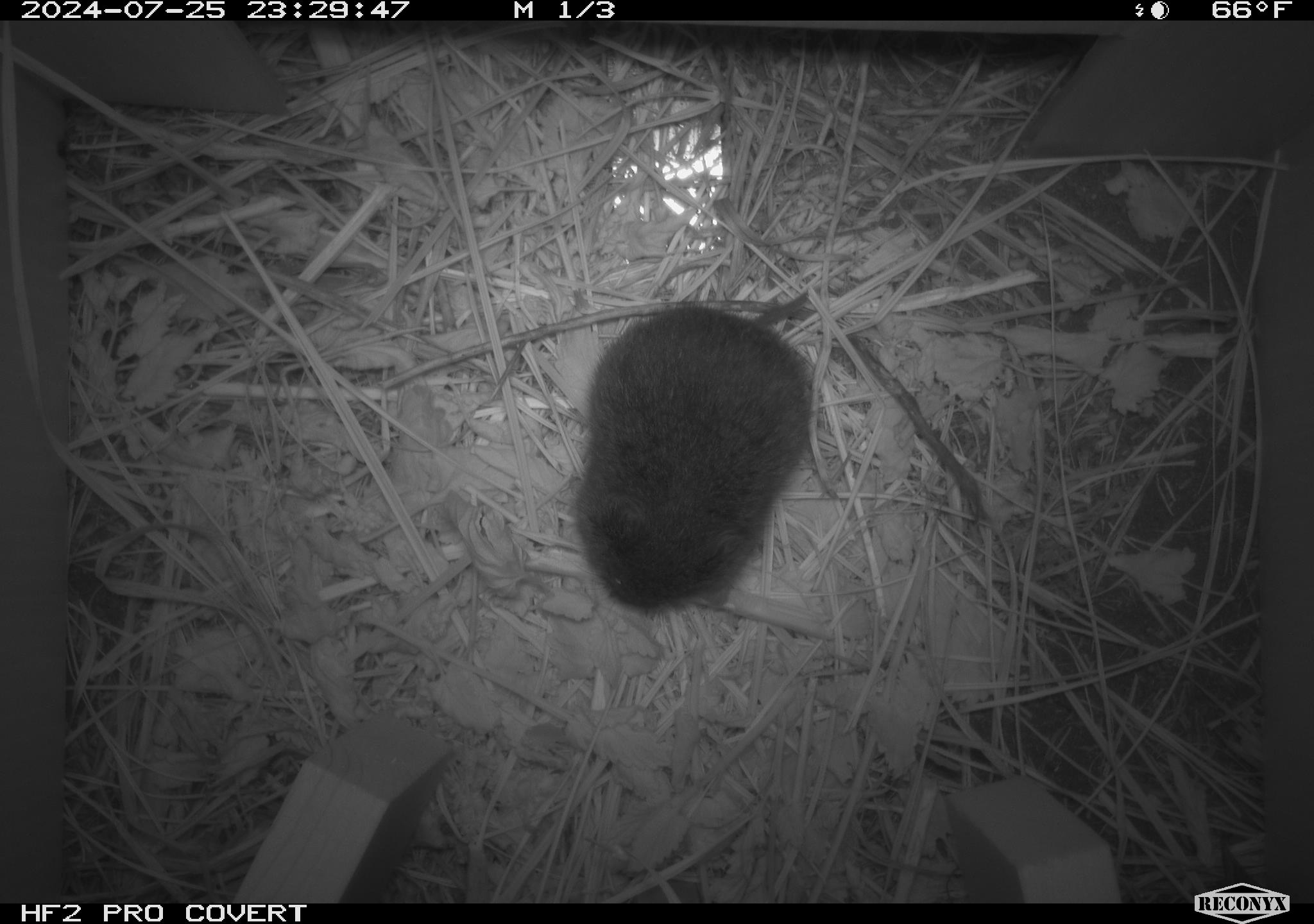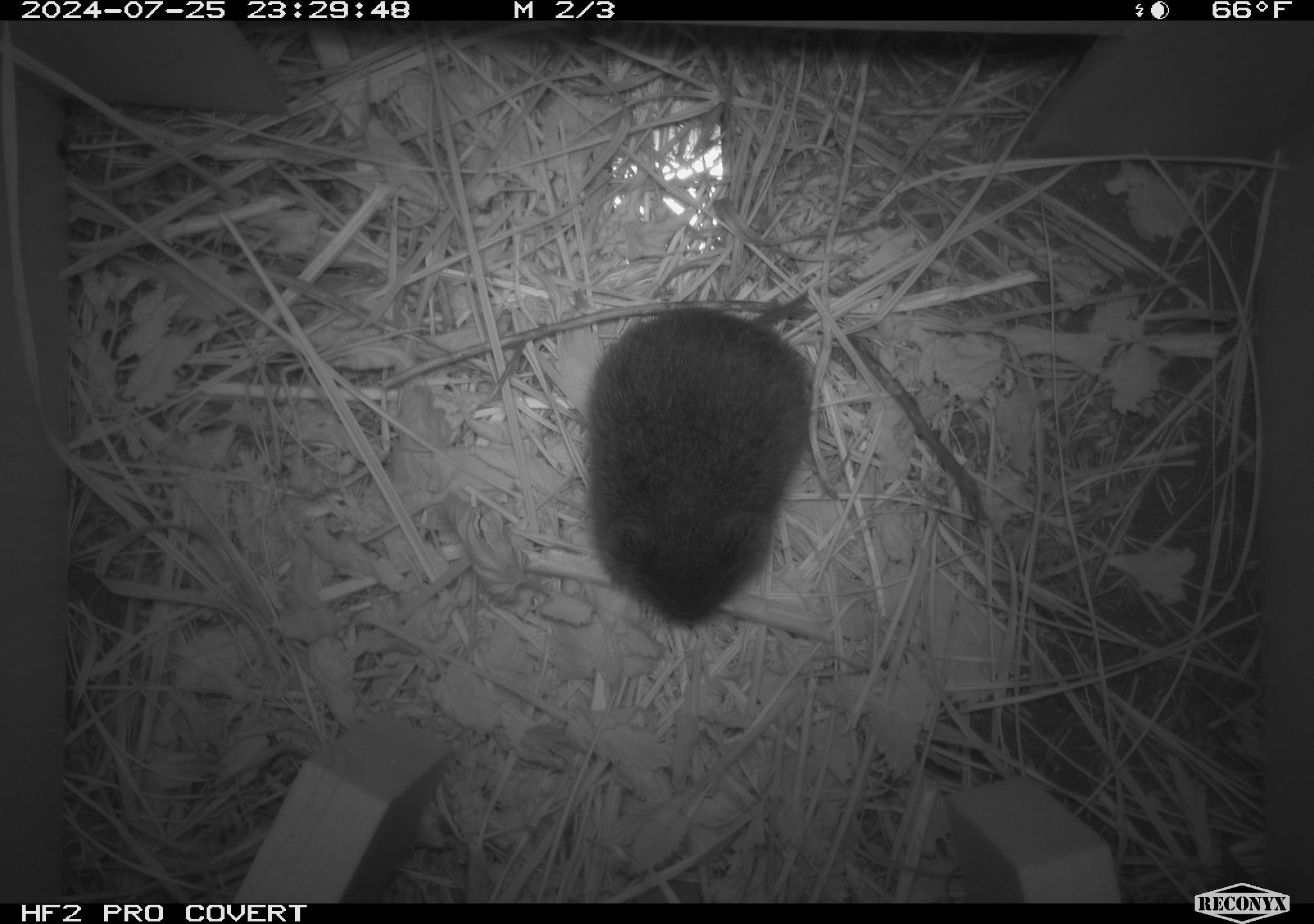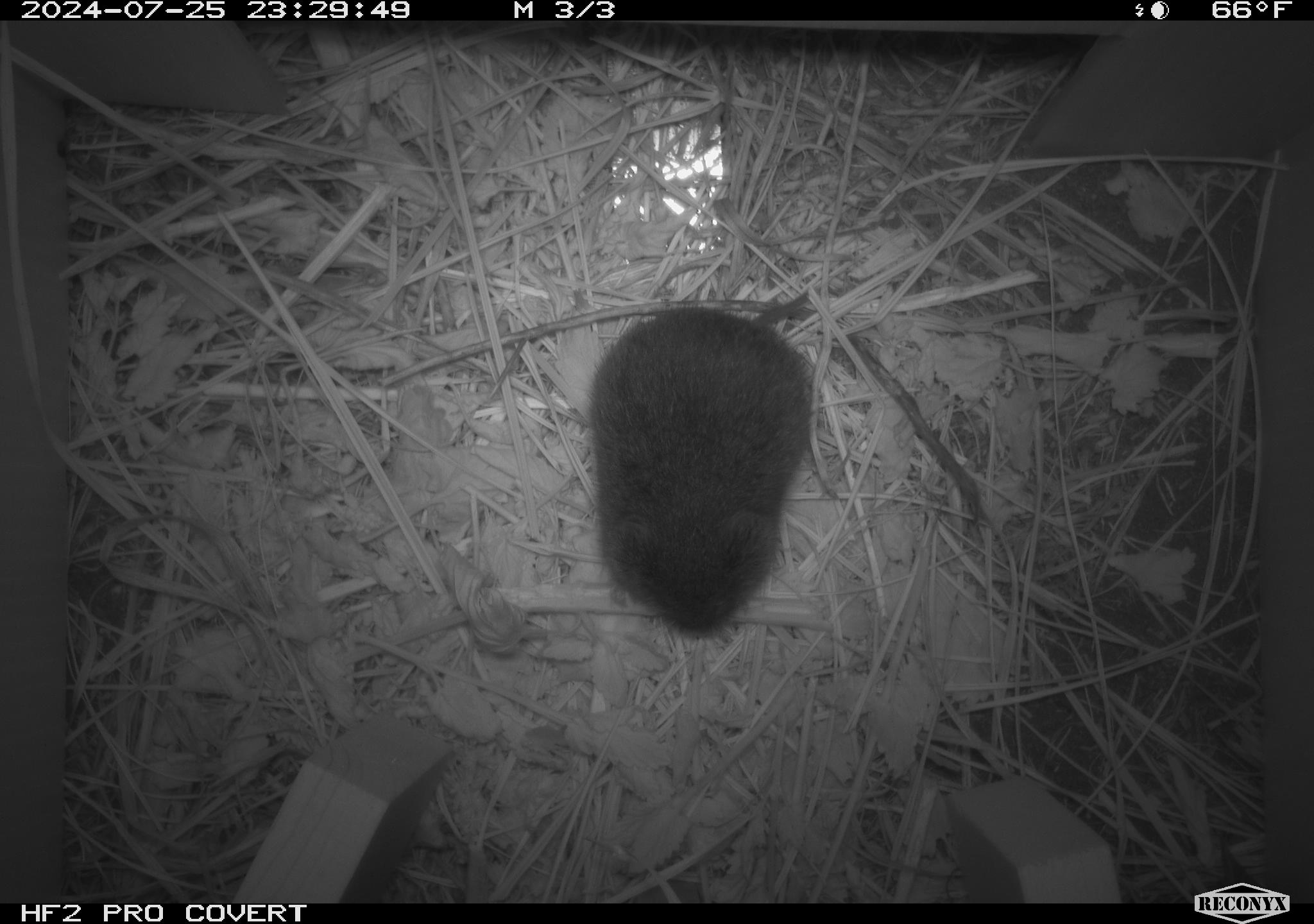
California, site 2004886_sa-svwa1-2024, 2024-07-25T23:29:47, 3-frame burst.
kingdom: Animalia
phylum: Chordata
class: Mammalia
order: Rodentia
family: Cricetidae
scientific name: Arvicolinae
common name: voles, lemmings, and muskrats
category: arvicolinae subfamily